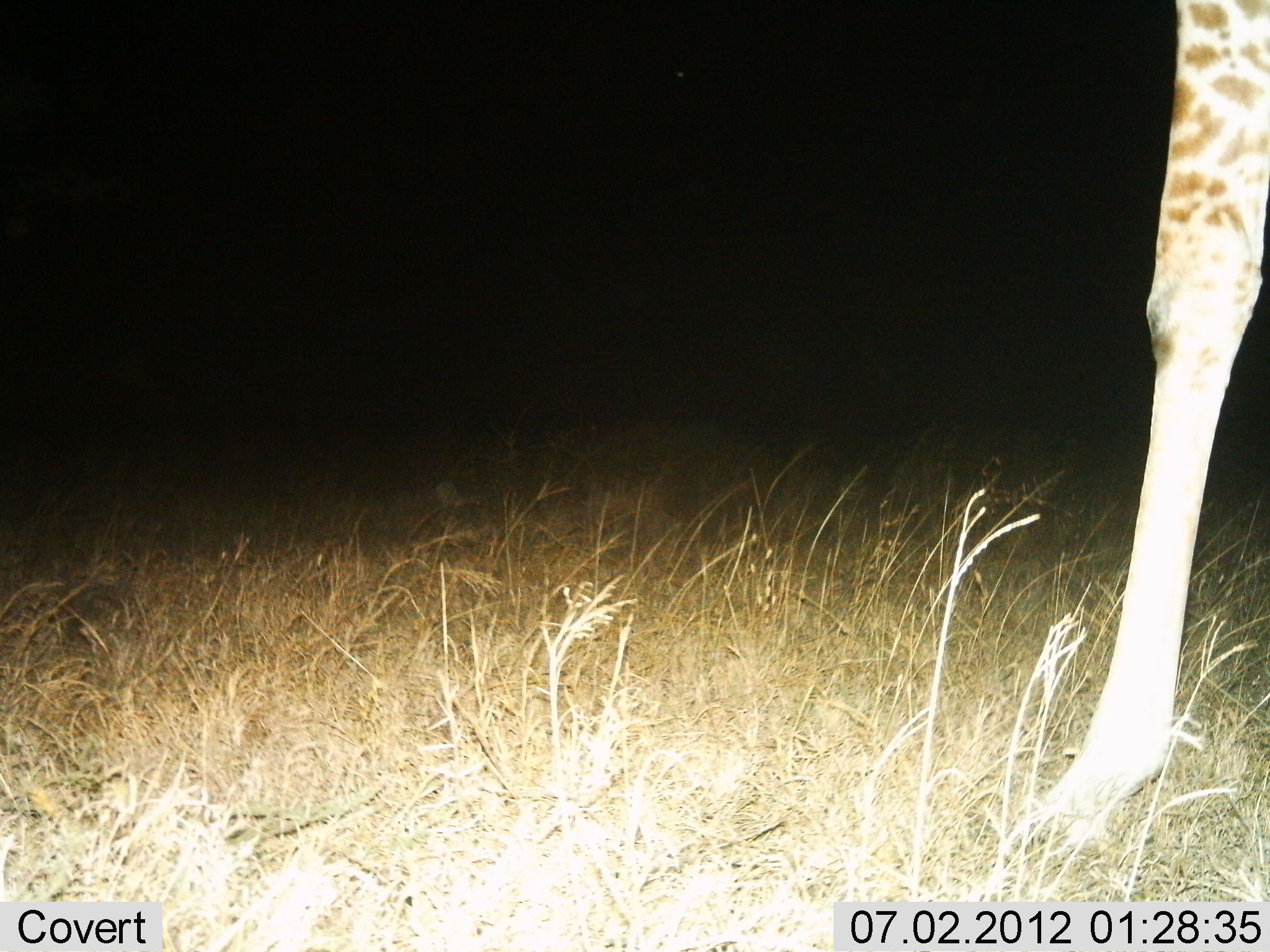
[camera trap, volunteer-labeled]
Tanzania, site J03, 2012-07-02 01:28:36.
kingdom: Animalia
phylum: Chordata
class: Mammalia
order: Artiodactyla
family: Giraffidae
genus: Giraffa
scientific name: Giraffa camelopardalis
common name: giraffe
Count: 1.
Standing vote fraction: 100%.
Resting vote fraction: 0%.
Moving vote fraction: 0%.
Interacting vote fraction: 0%.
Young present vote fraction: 0%.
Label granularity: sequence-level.